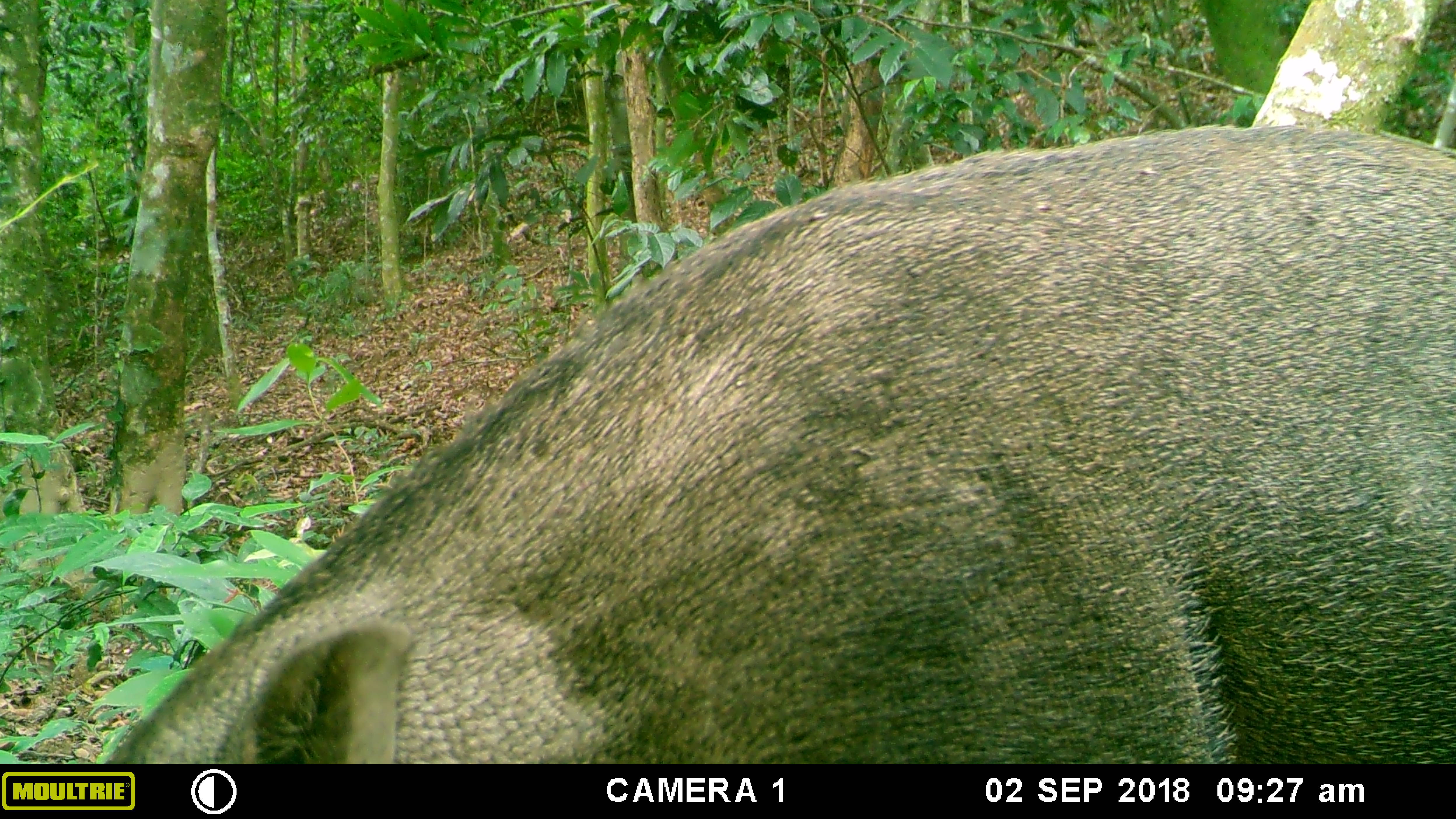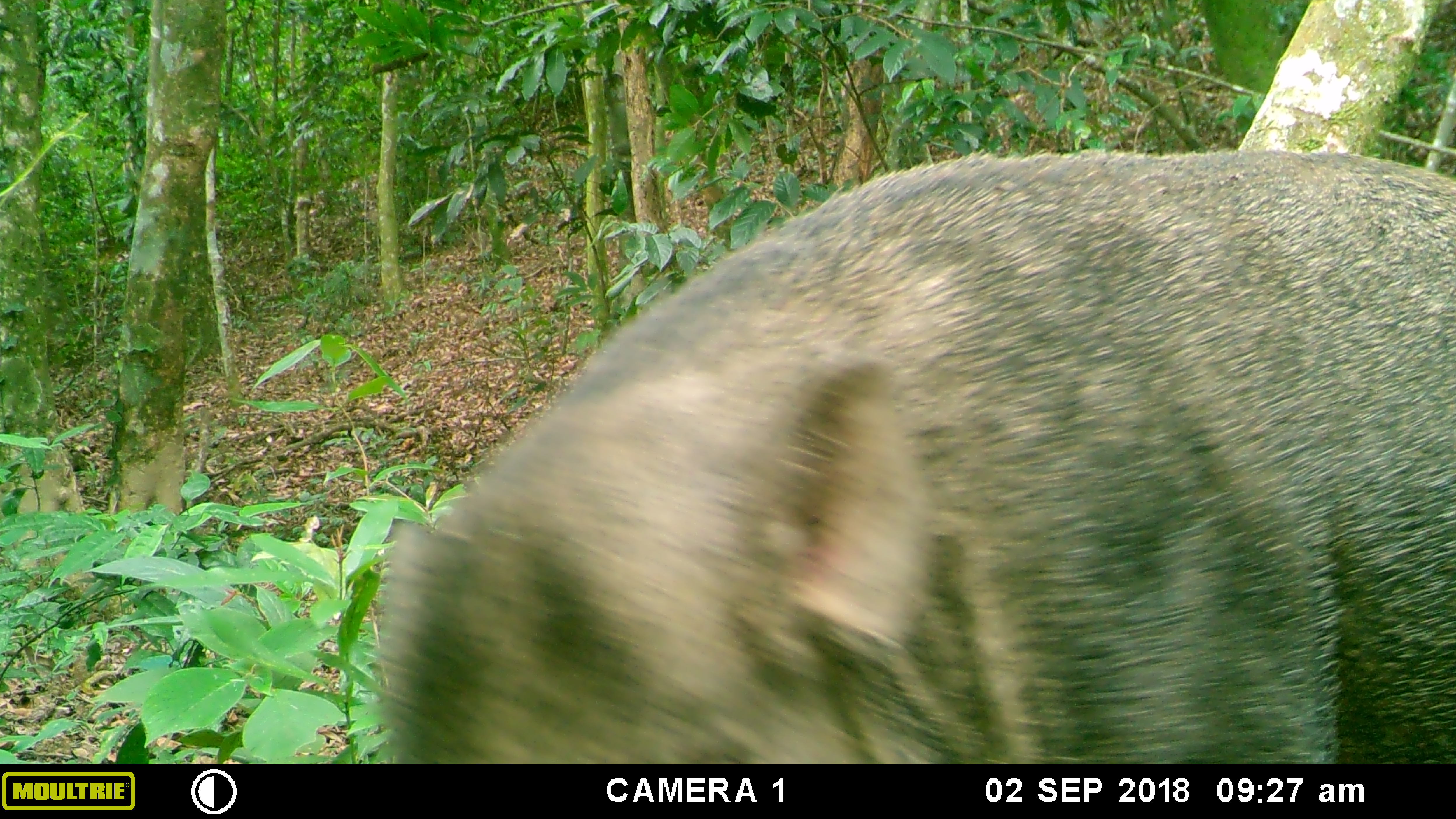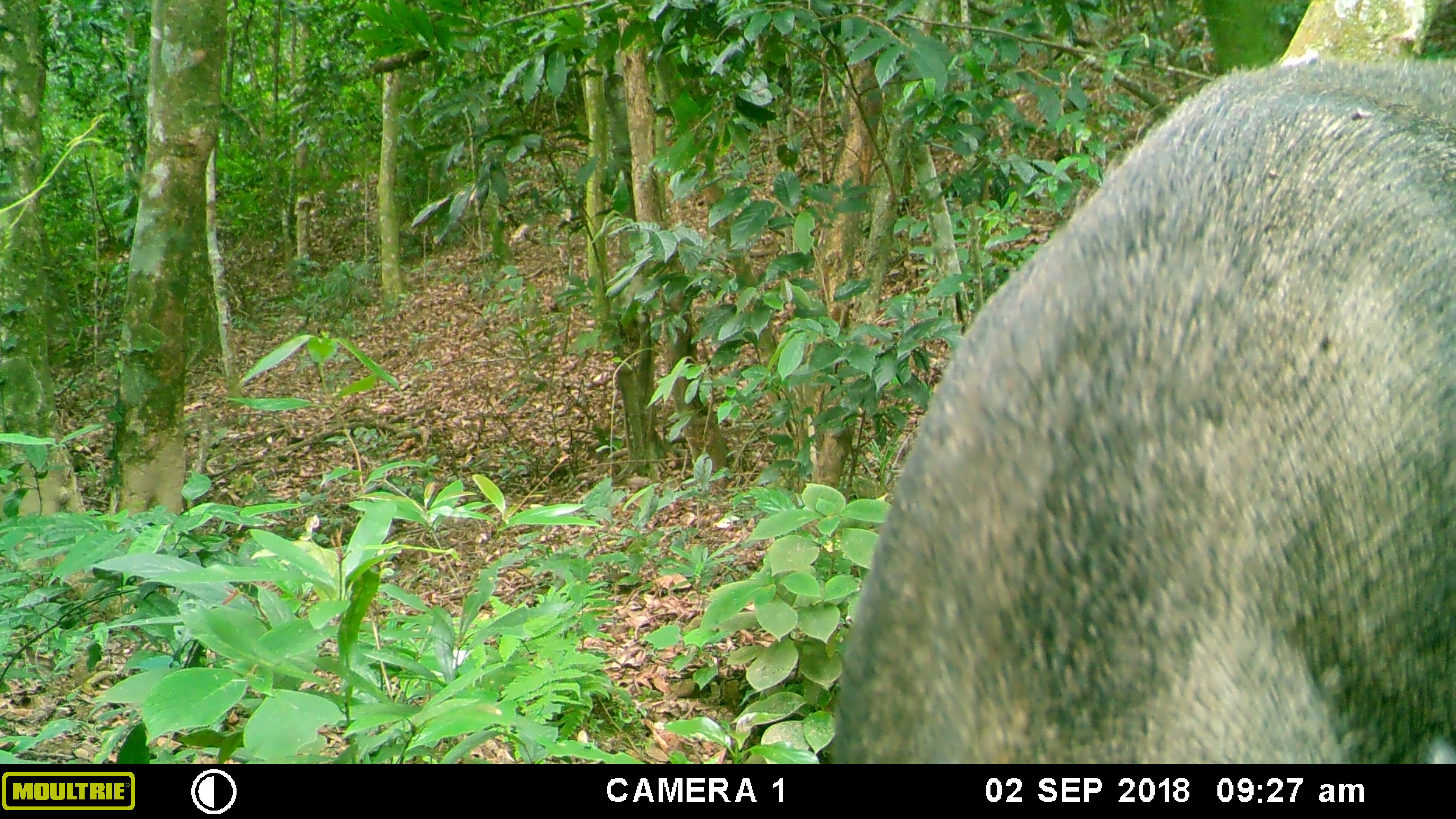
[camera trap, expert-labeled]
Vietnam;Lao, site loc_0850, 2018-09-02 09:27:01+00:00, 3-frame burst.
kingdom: Animalia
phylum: Chordata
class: Mammalia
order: Artiodactyla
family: Suidae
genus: Sus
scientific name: Sus scrofa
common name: eurasian wild pig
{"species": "eurasian wild pig (Sus scrofa)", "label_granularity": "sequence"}